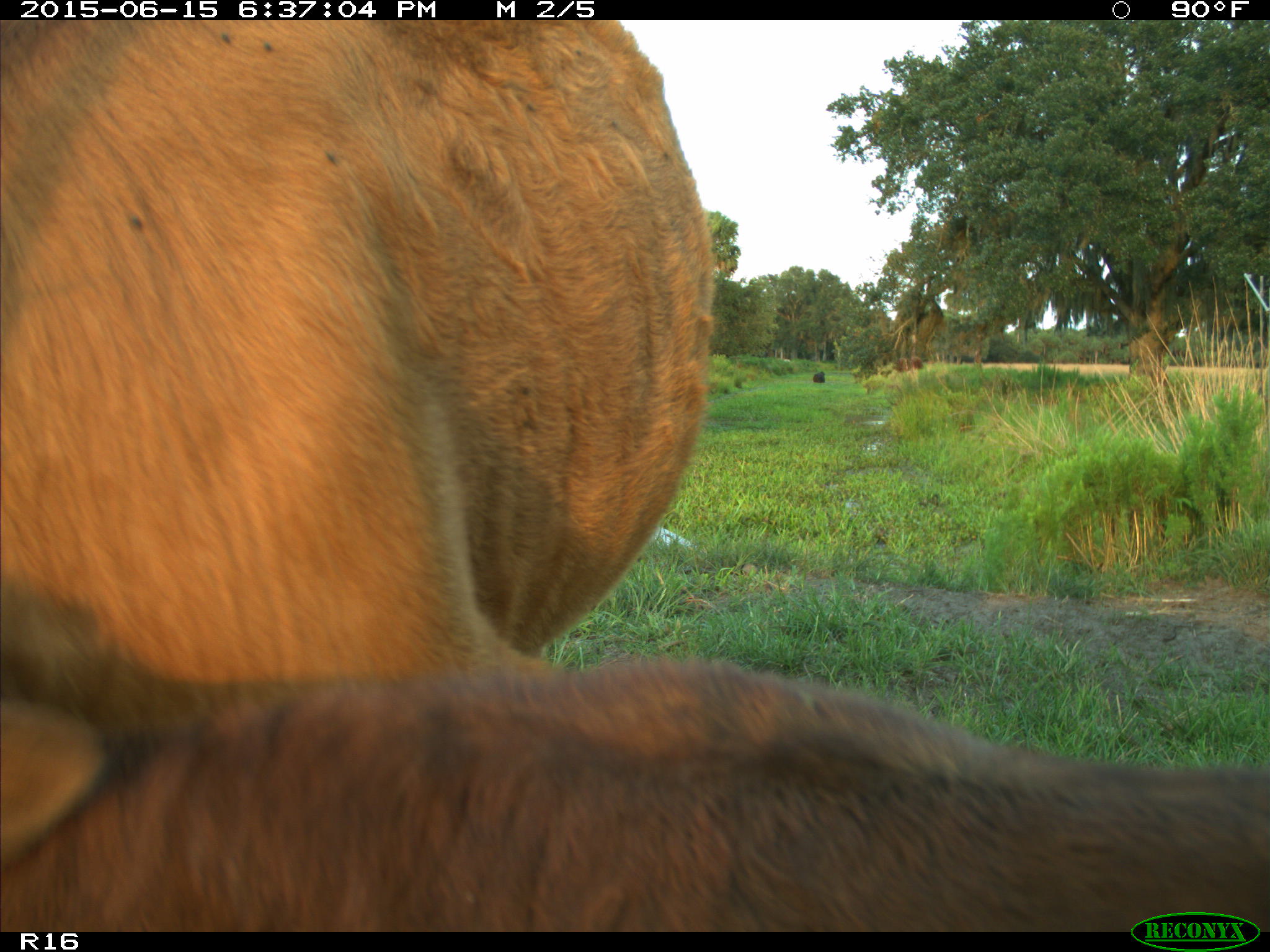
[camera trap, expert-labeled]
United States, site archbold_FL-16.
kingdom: Animalia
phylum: Chordata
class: Mammalia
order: Artiodactyla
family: Bovidae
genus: Bos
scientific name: Bos taurus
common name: domestic cow